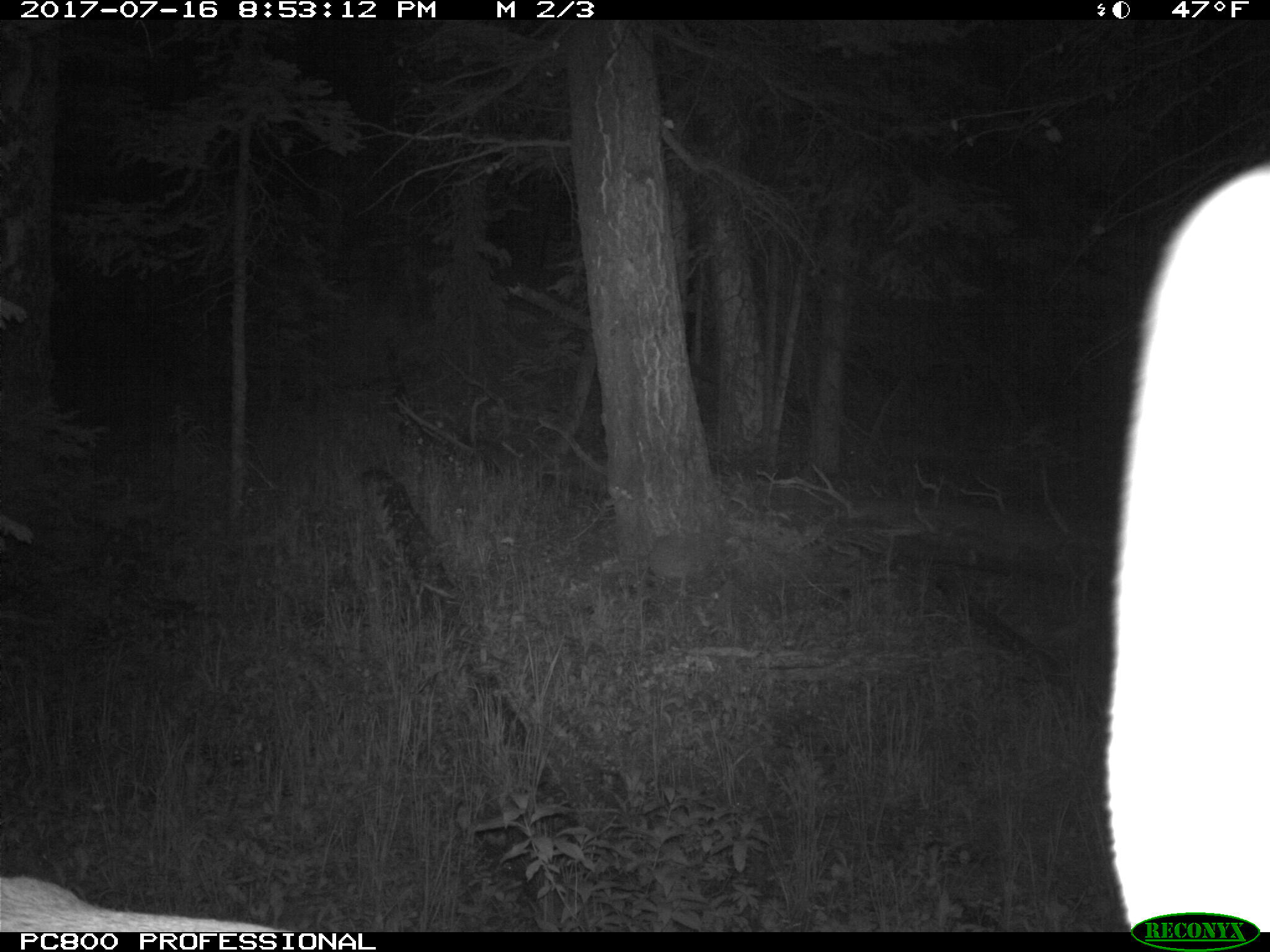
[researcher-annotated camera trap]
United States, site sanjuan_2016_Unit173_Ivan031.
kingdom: Animalia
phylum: Chordata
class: Mammalia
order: Artiodactyla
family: Cervidae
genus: Cervus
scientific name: Cervus elaphus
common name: red deer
Cervus elaphus (red deer).